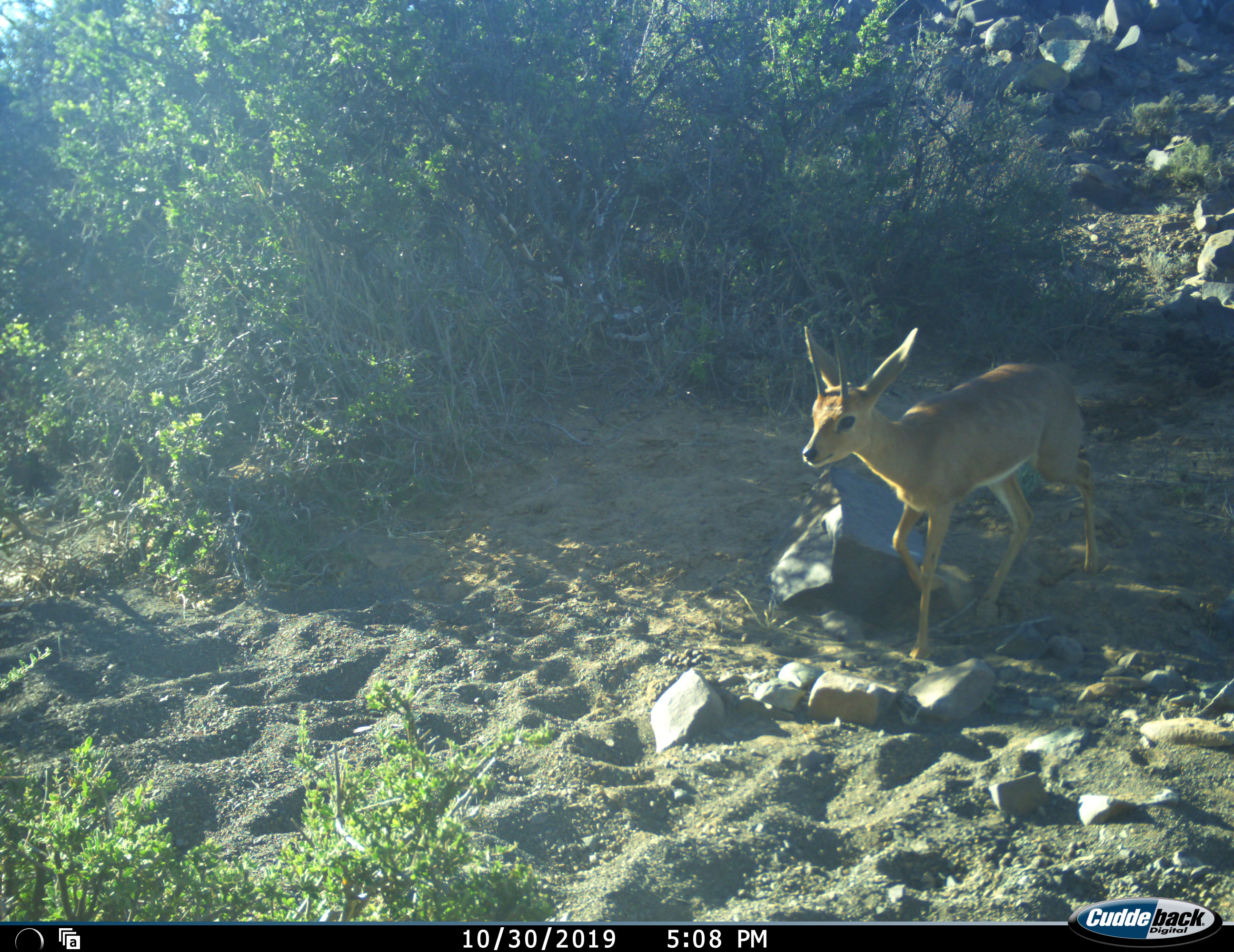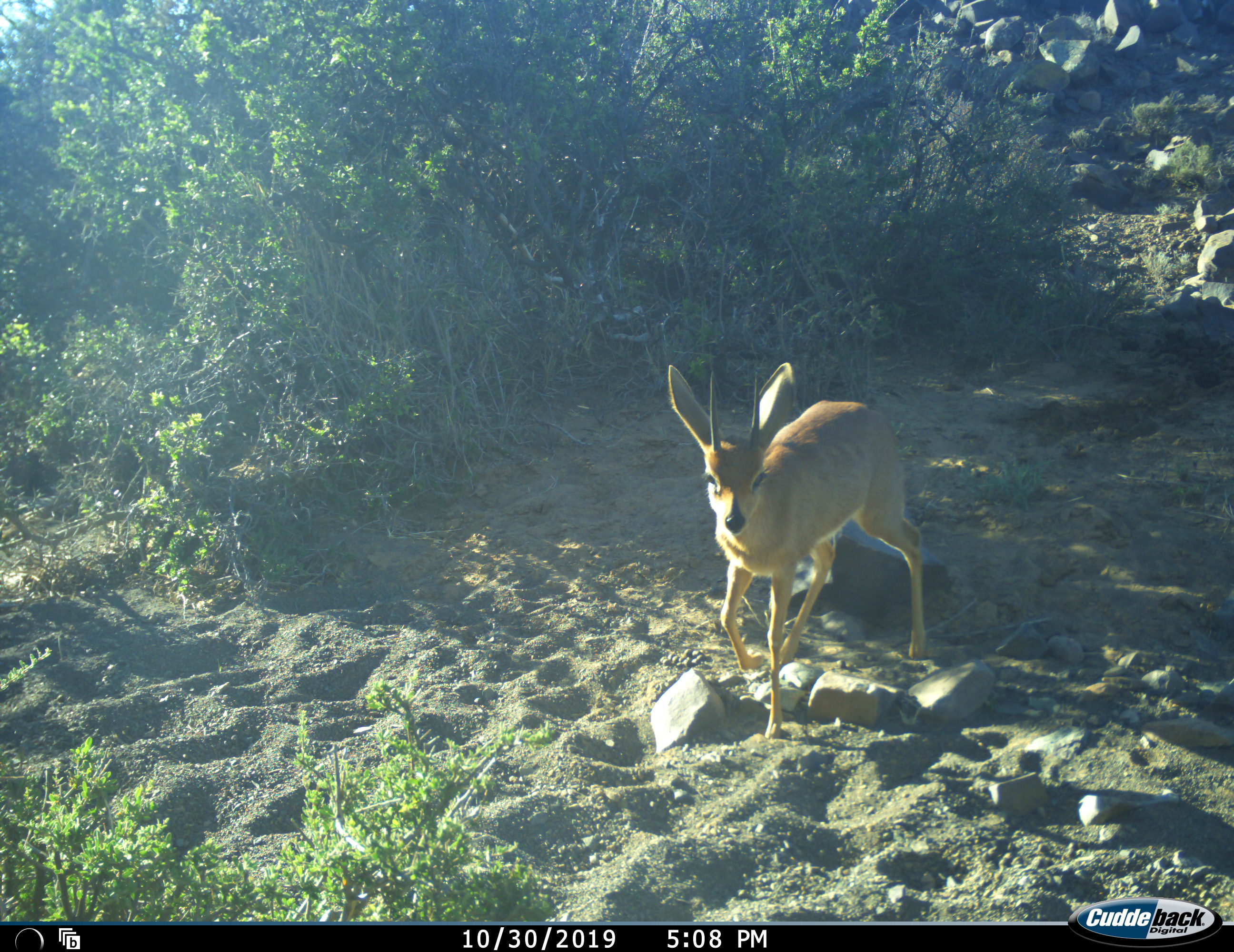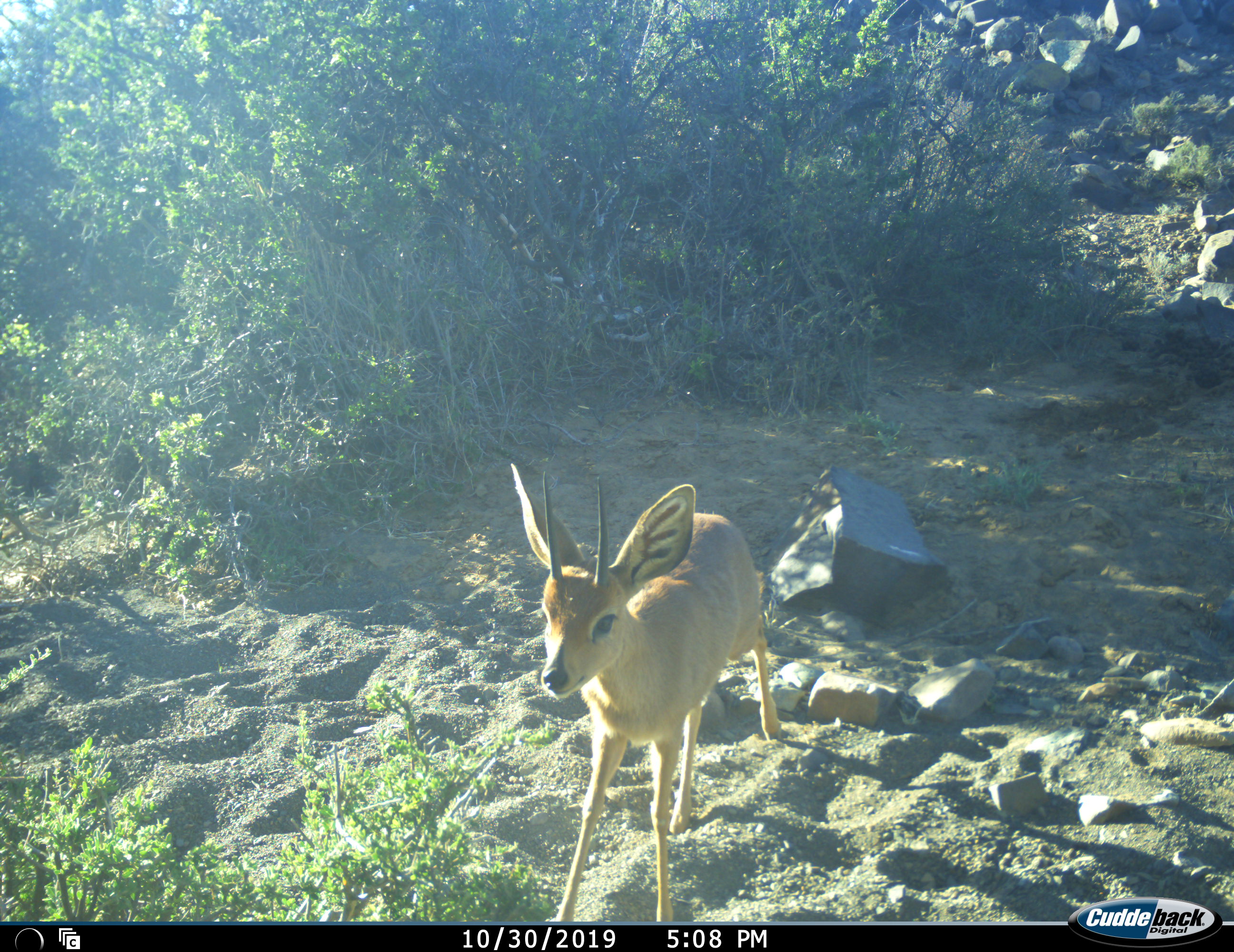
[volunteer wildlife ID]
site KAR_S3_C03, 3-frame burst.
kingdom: Animalia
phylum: Chordata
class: Mammalia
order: Artiodactyla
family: Bovidae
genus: Raphicerus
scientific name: Raphicerus campestris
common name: steenbok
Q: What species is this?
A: Steenbok (Raphicerus campestris).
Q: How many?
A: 1.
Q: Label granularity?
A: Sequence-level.